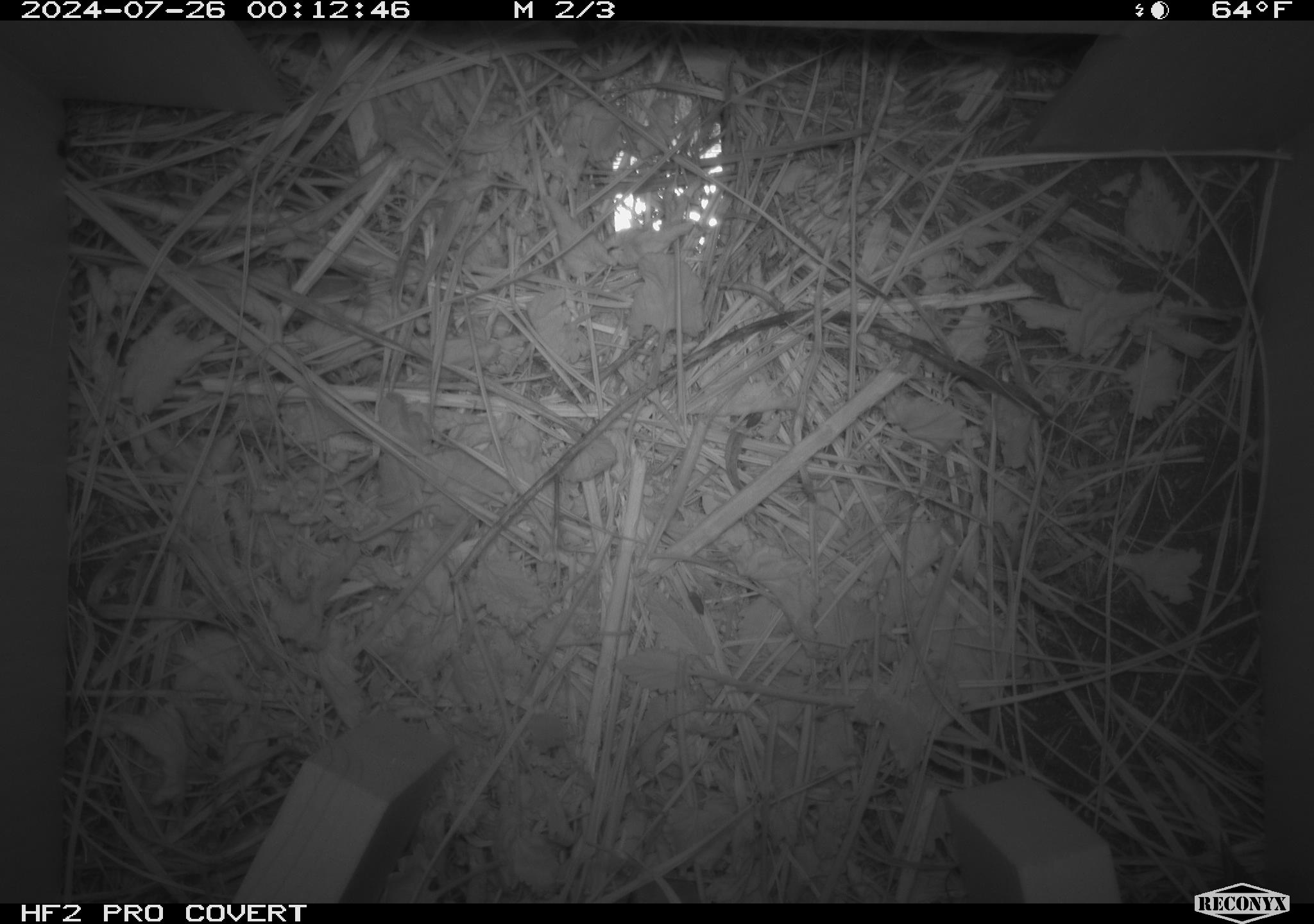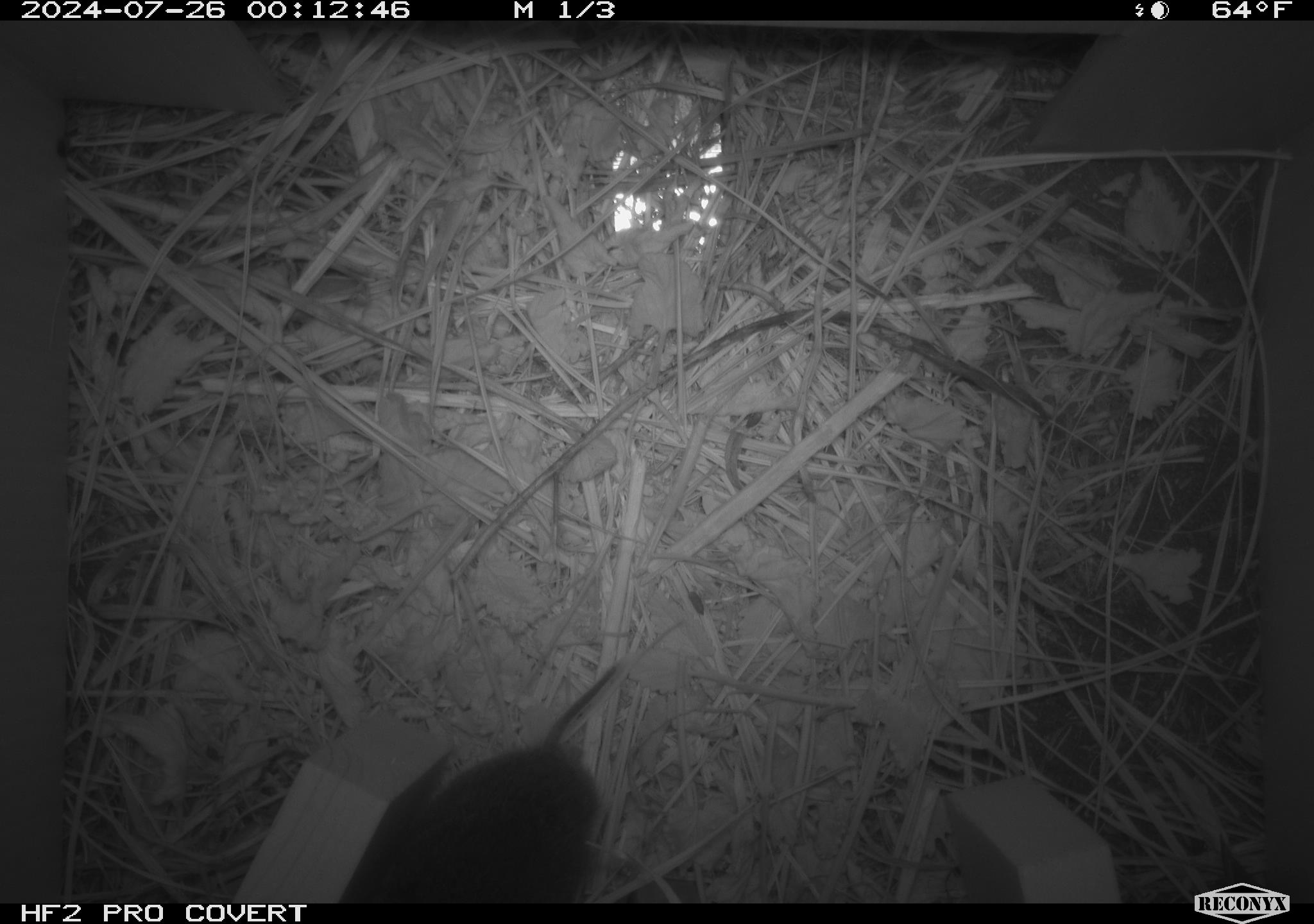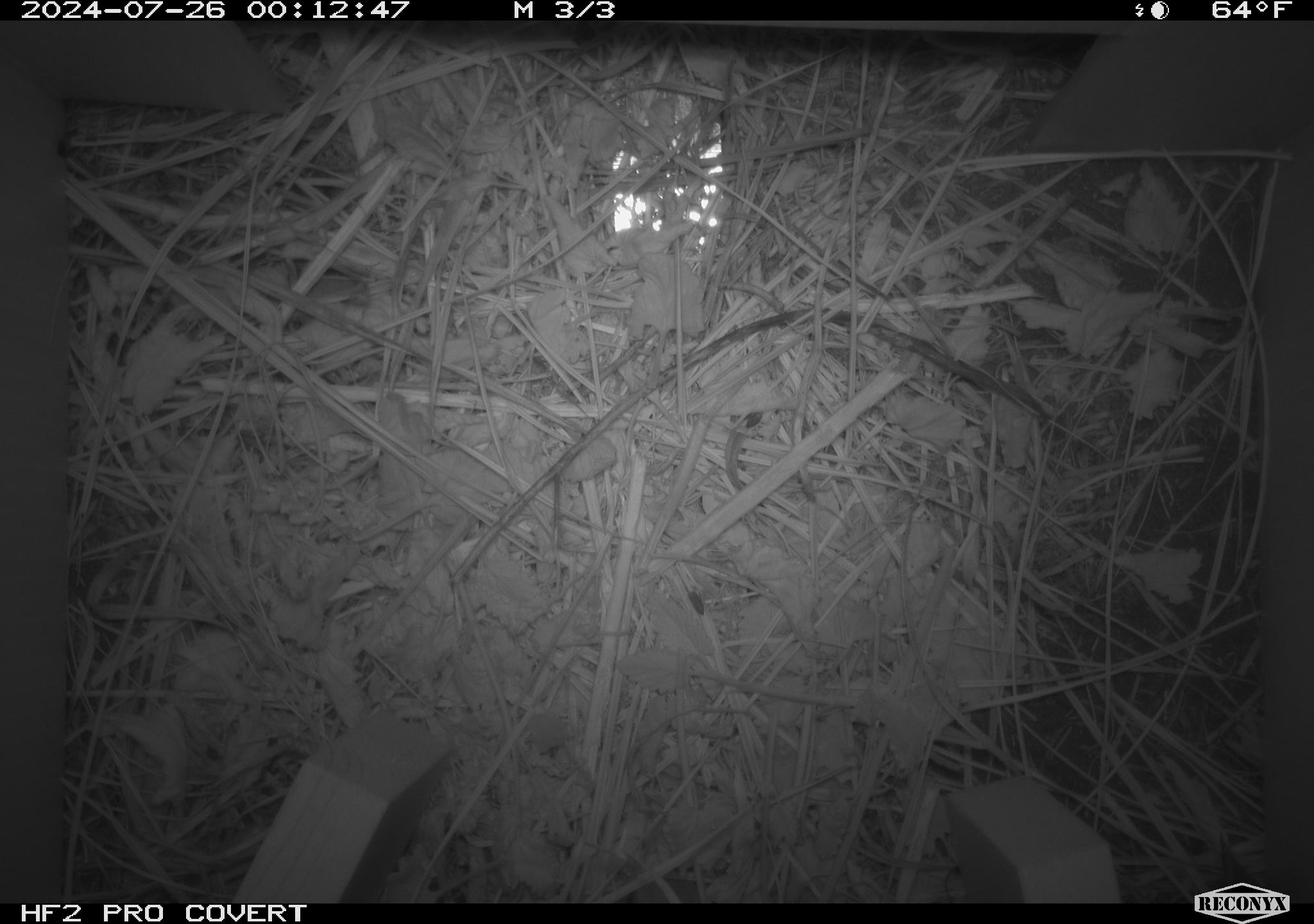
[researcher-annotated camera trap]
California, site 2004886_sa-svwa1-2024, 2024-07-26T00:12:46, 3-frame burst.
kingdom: Animalia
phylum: Chordata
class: Mammalia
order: Rodentia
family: Cricetidae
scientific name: Arvicolinae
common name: voles, lemmings, and muskrats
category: arvicolinae subfamily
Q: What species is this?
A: Arvicolinae subfamily (voles, lemmings, and muskrats) (Arvicolinae).